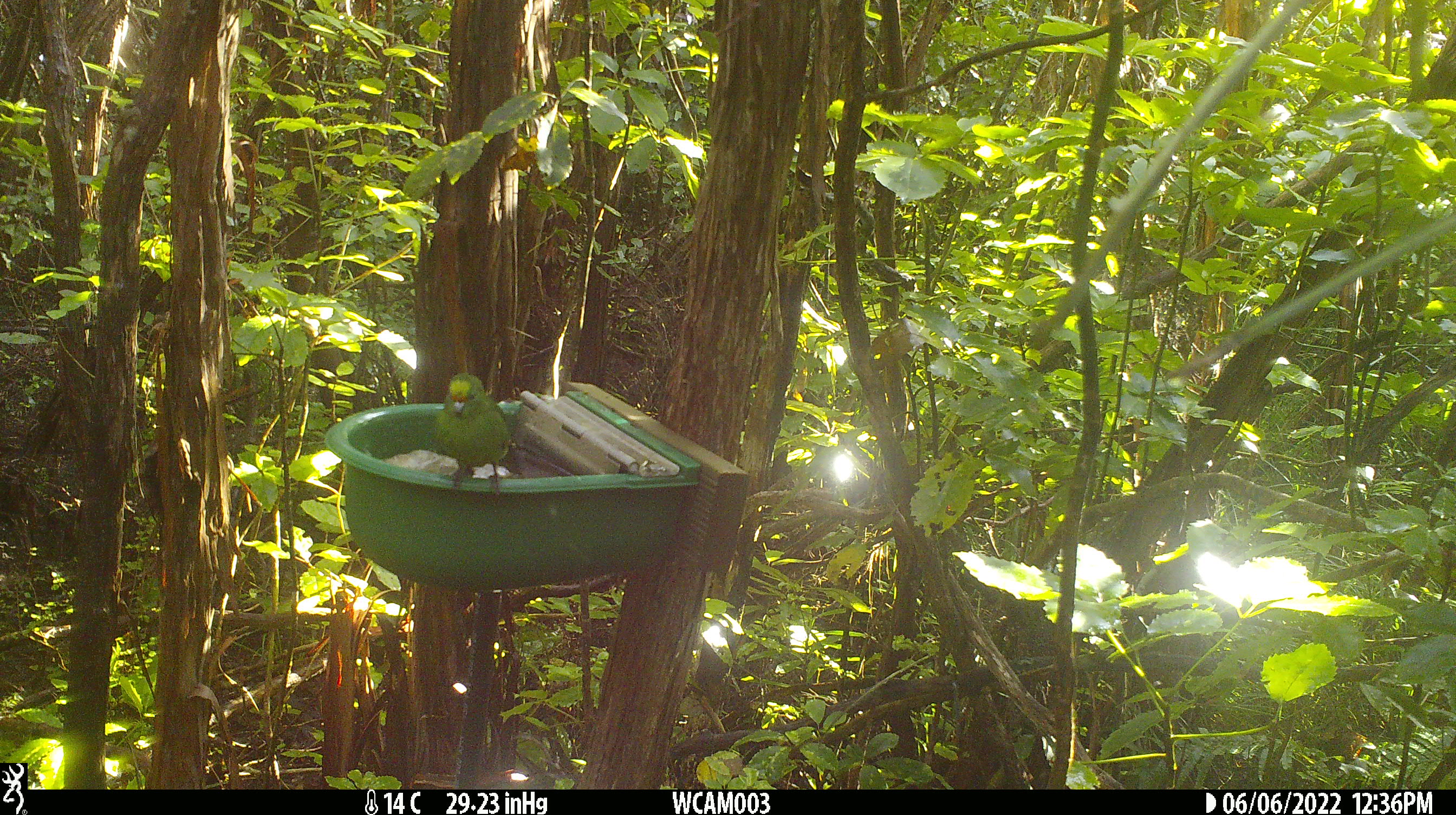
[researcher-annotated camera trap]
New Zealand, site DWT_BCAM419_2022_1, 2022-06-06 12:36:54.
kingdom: Animalia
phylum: Chordata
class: Aves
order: Psittaciformes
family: Psittaculidae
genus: Cyanoramphus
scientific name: Cyanoramphus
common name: parakeet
Parakeet (Cyanoramphus).